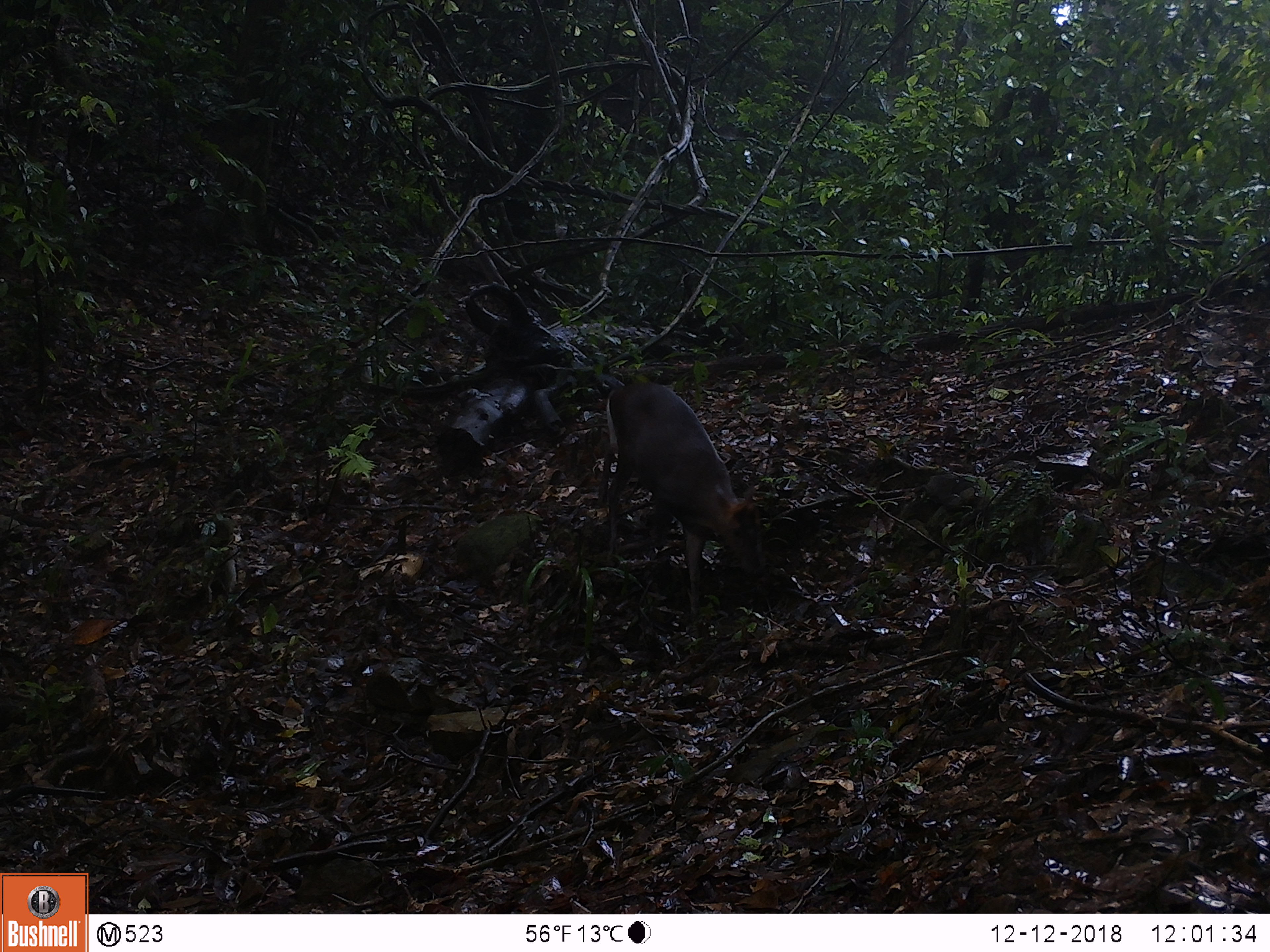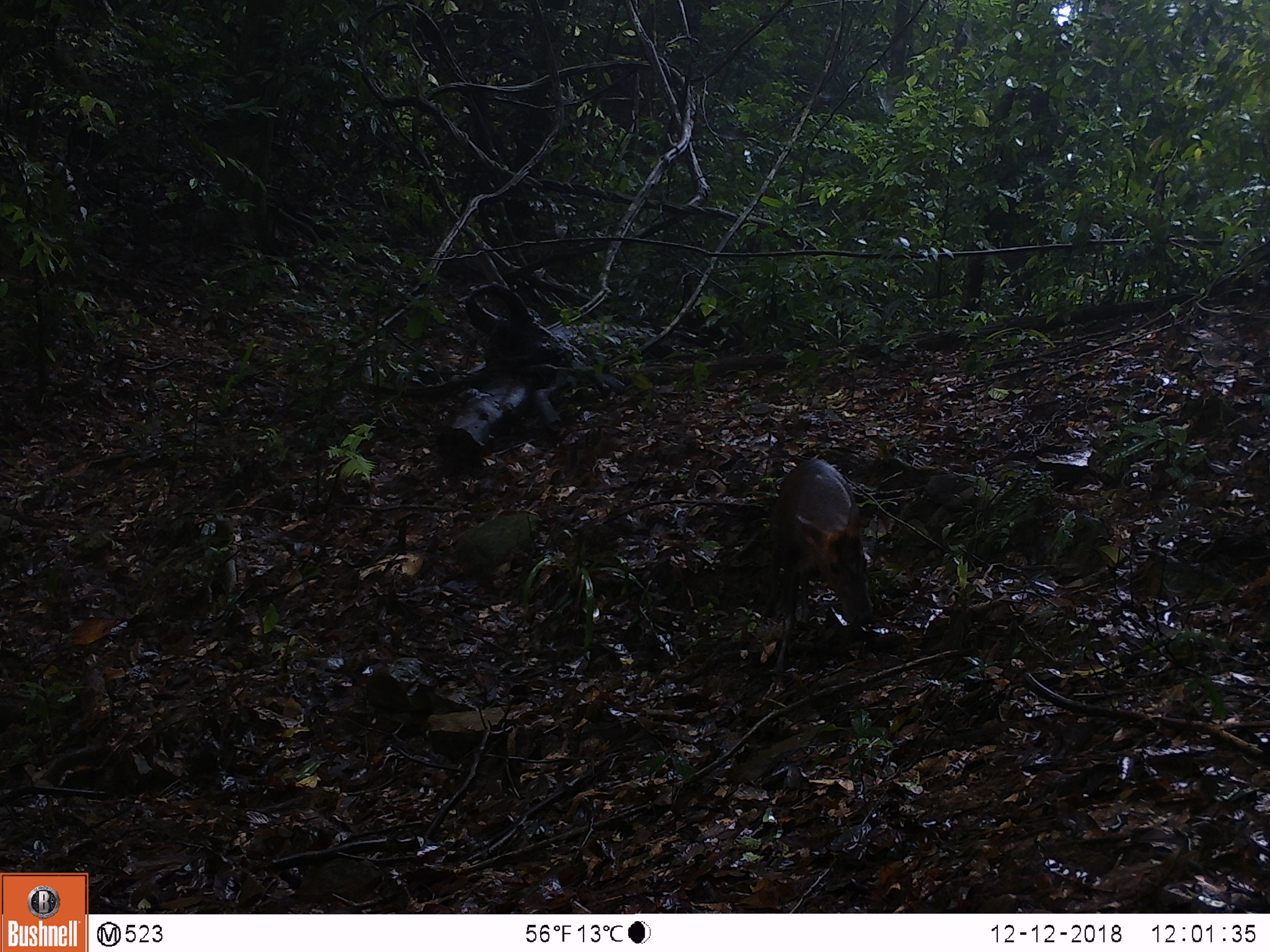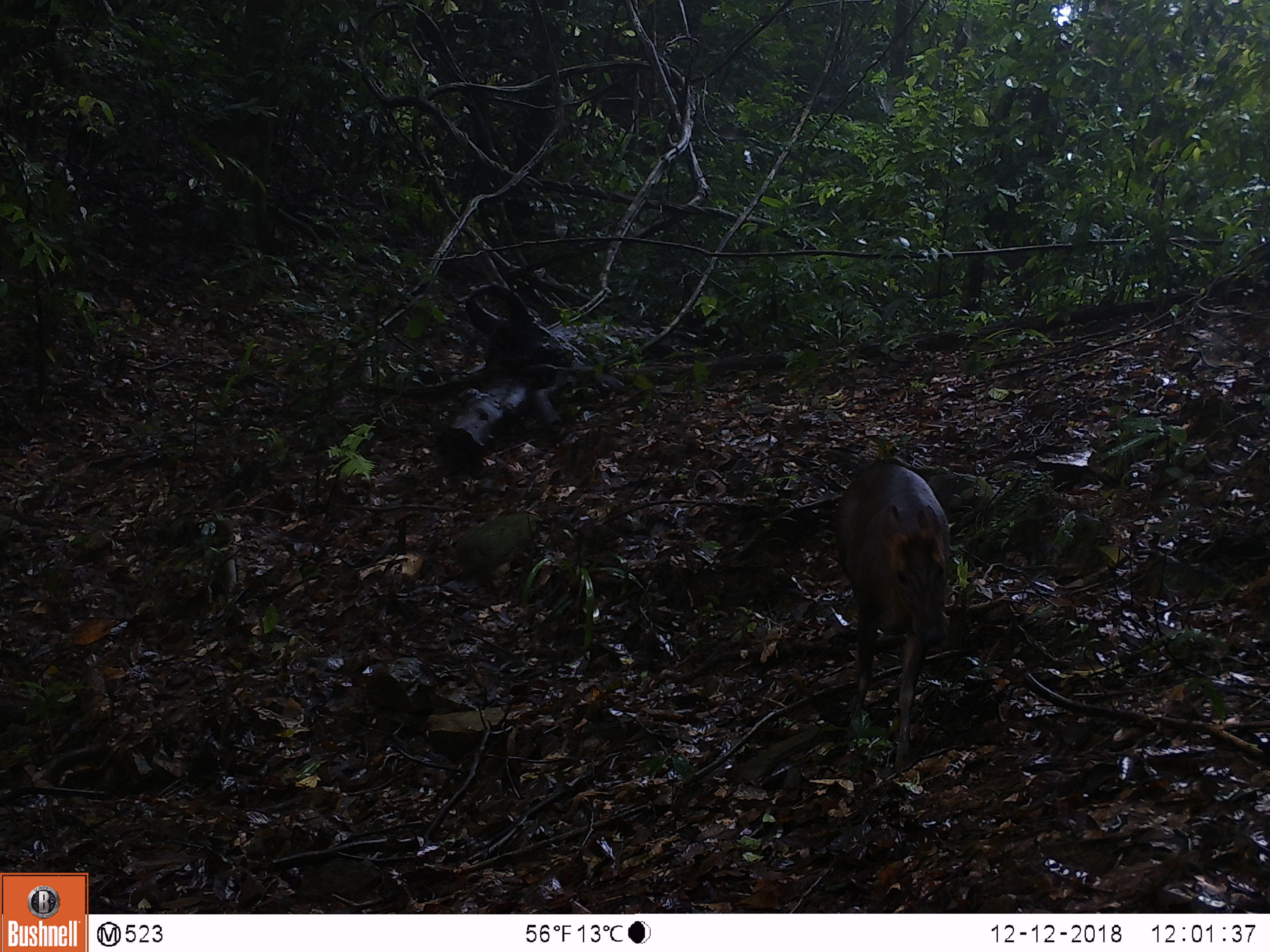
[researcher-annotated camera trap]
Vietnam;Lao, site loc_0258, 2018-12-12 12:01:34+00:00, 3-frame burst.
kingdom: Animalia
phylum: Chordata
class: Mammalia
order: Artiodactyla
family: Cervidae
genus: Muntiacus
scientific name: Muntiacus rooseveltorum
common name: roosevelt's muntjac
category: roosevelts muntjac group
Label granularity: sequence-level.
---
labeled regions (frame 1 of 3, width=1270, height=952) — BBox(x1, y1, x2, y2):
roosevelts muntjac group: BBox(598, 382, 766, 611)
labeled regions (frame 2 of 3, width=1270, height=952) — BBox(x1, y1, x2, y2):
roosevelts muntjac group: BBox(760, 458, 874, 677)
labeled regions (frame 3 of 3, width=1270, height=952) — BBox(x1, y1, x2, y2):
roosevelts muntjac group: BBox(835, 461, 948, 774)